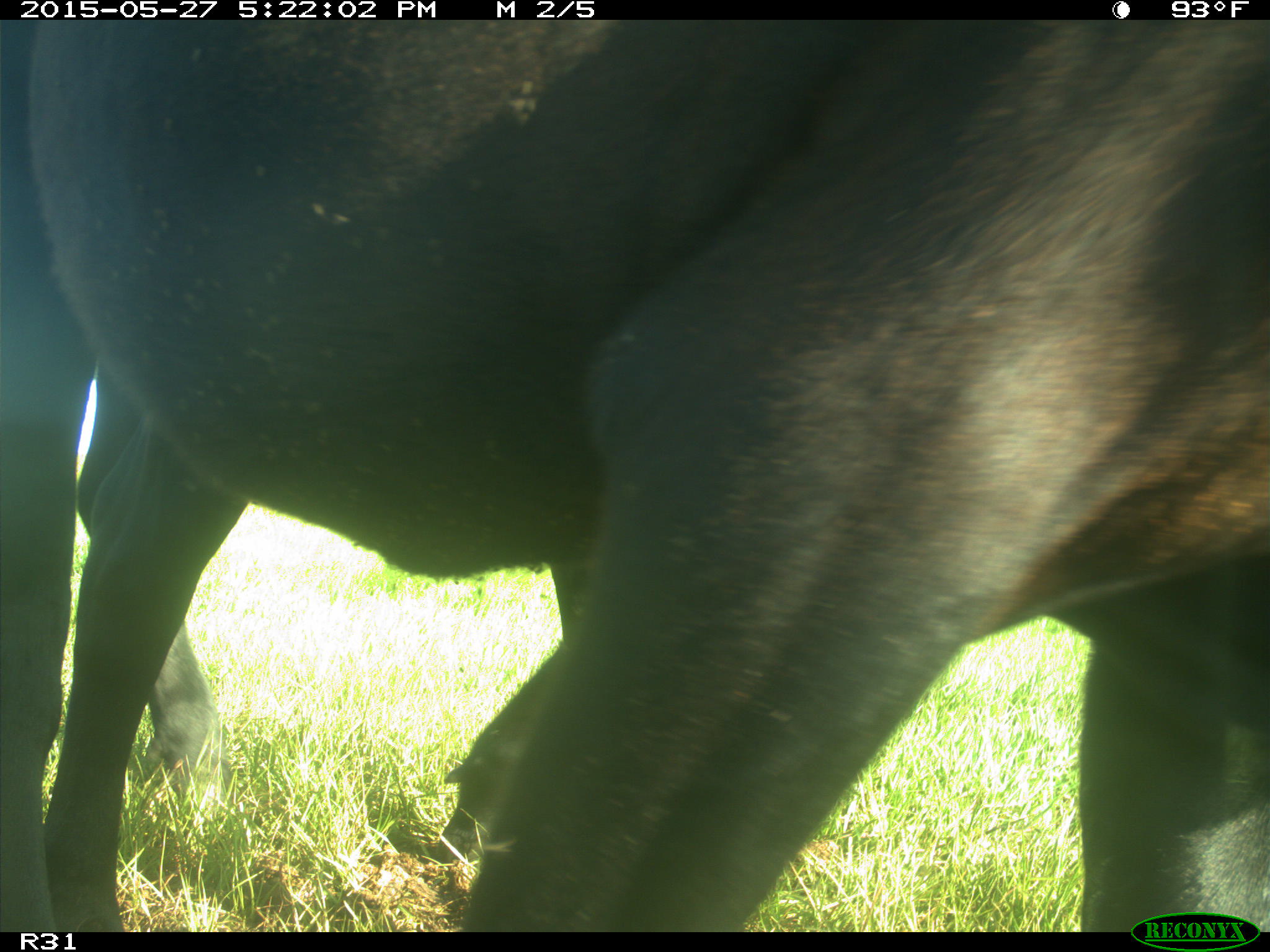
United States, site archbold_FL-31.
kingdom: Animalia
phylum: Chordata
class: Mammalia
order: Artiodactyla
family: Bovidae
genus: Bos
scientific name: Bos taurus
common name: domestic cow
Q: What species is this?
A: Bos taurus (domestic cow).